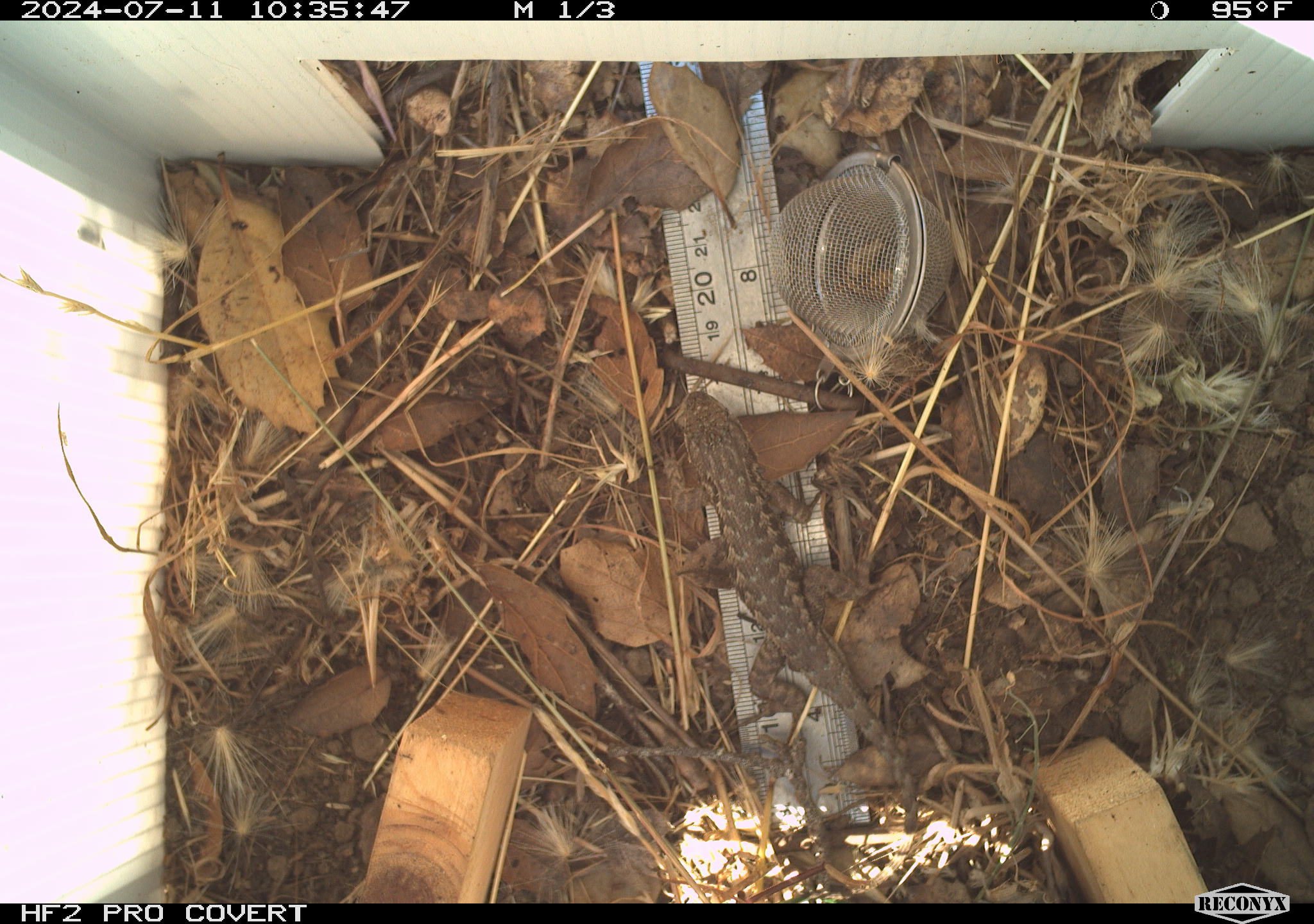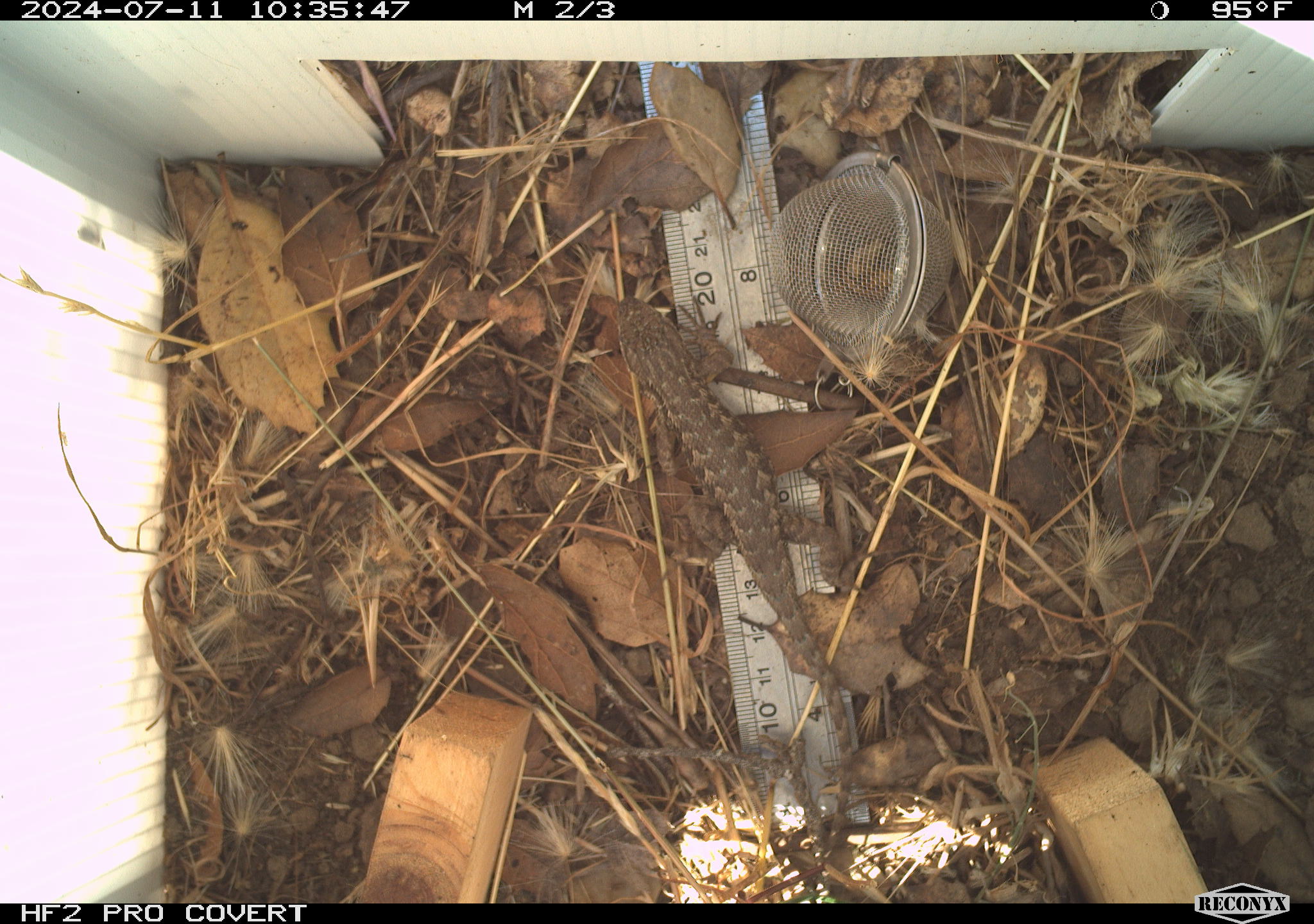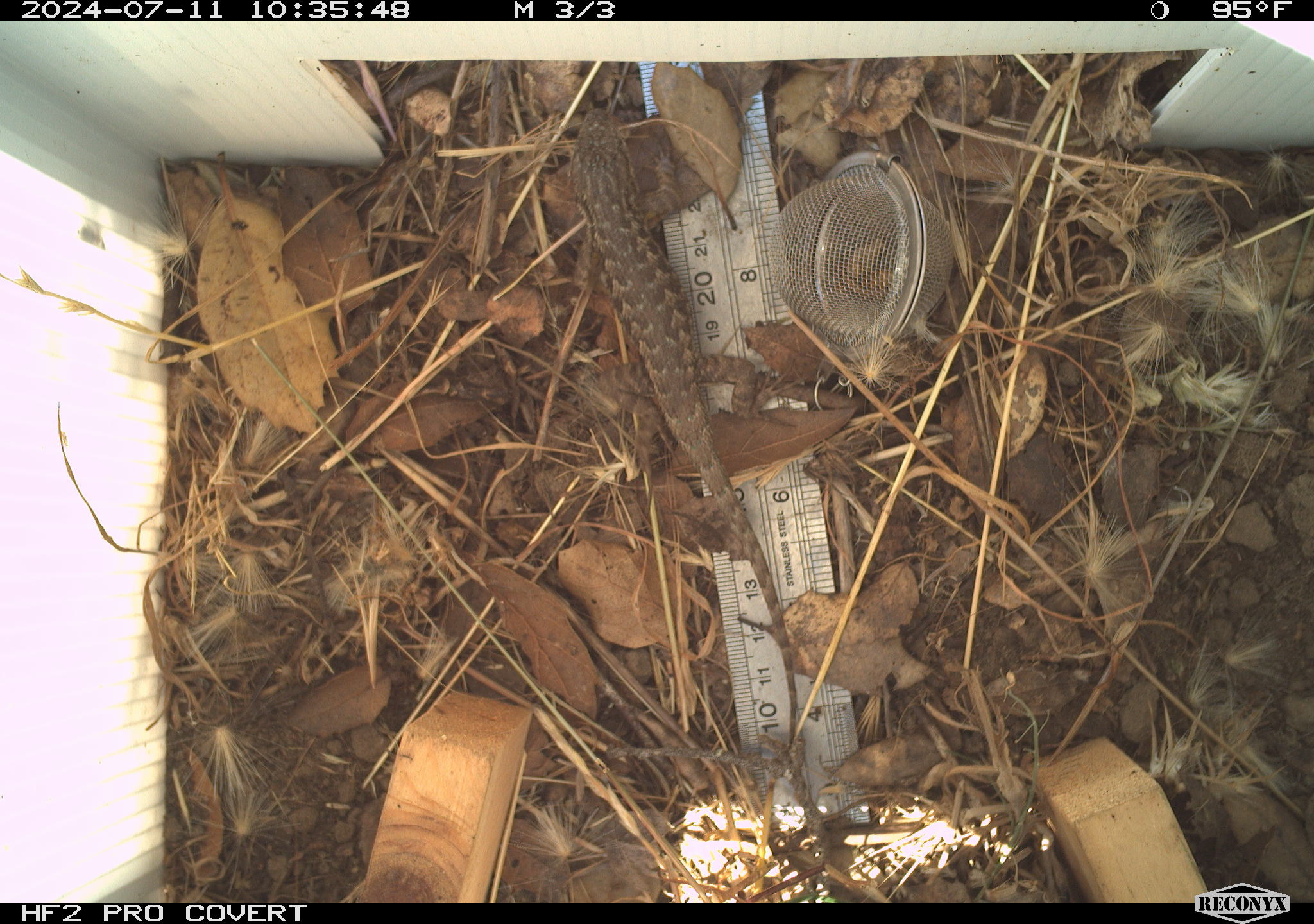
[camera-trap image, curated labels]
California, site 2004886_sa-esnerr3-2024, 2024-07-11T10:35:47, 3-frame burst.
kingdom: Animalia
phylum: Chordata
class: Reptilia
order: Squamata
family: Phrynosomatidae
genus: Sceloporus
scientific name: Sceloporus occidentalis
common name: western fence lizard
Western fence lizard (Sceloporus occidentalis).